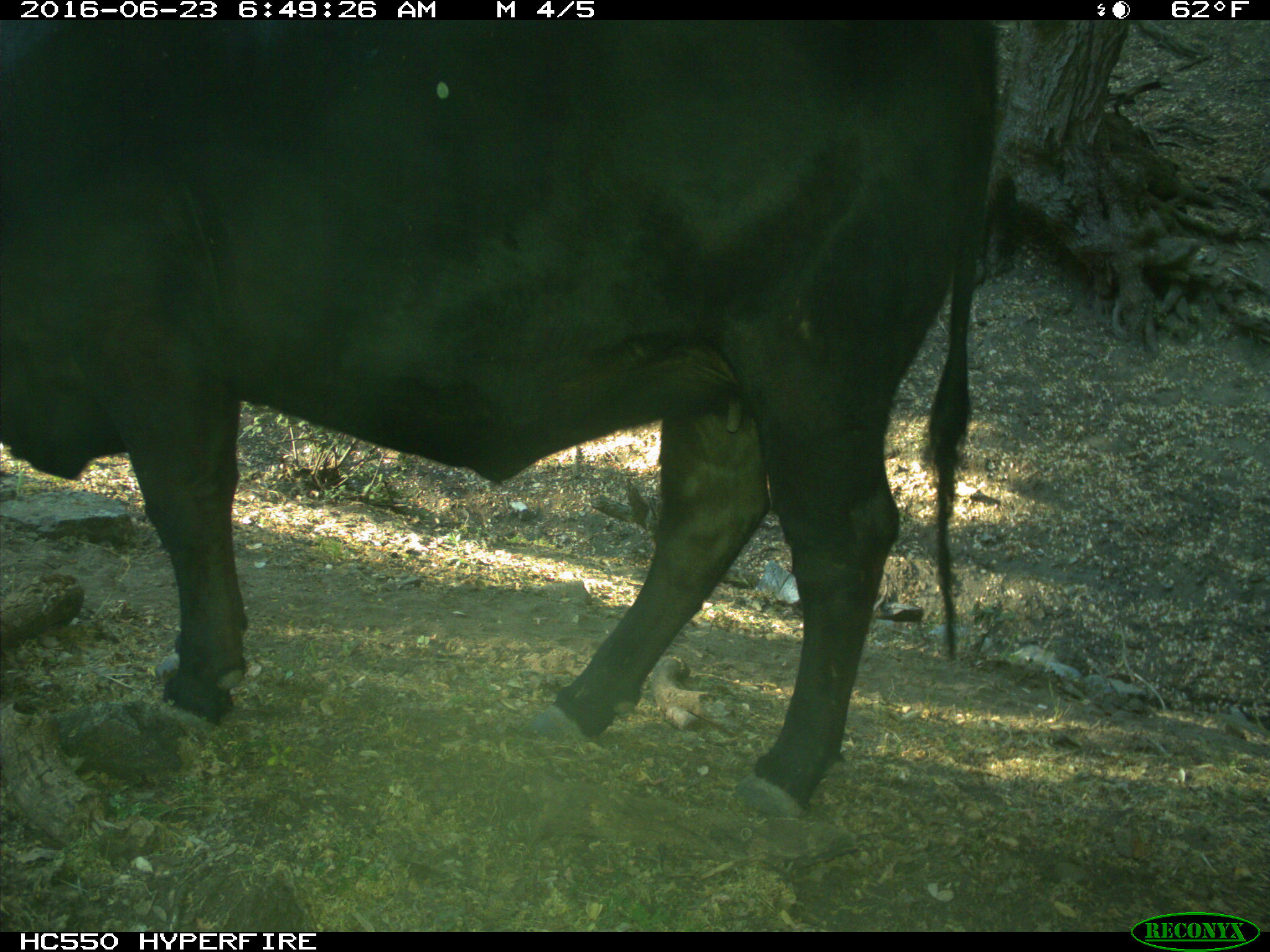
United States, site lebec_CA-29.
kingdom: Animalia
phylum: Chordata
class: Mammalia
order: Artiodactyla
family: Bovidae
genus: Bos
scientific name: Bos taurus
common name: domestic cow